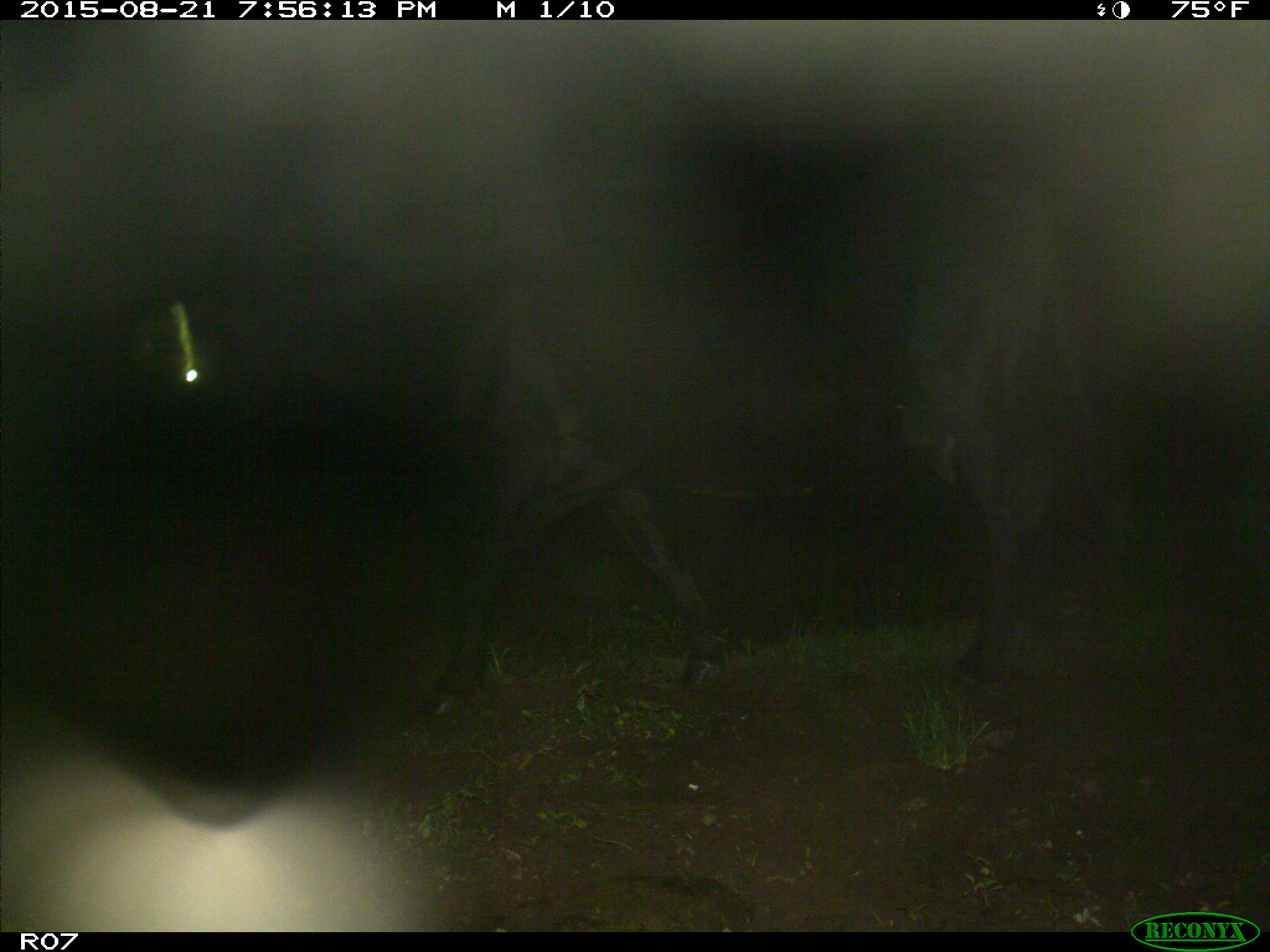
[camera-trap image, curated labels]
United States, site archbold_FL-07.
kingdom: Animalia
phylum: Chordata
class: Mammalia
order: Artiodactyla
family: Bovidae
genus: Bos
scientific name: Bos taurus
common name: domestic cow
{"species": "Bos taurus (domestic cow)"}